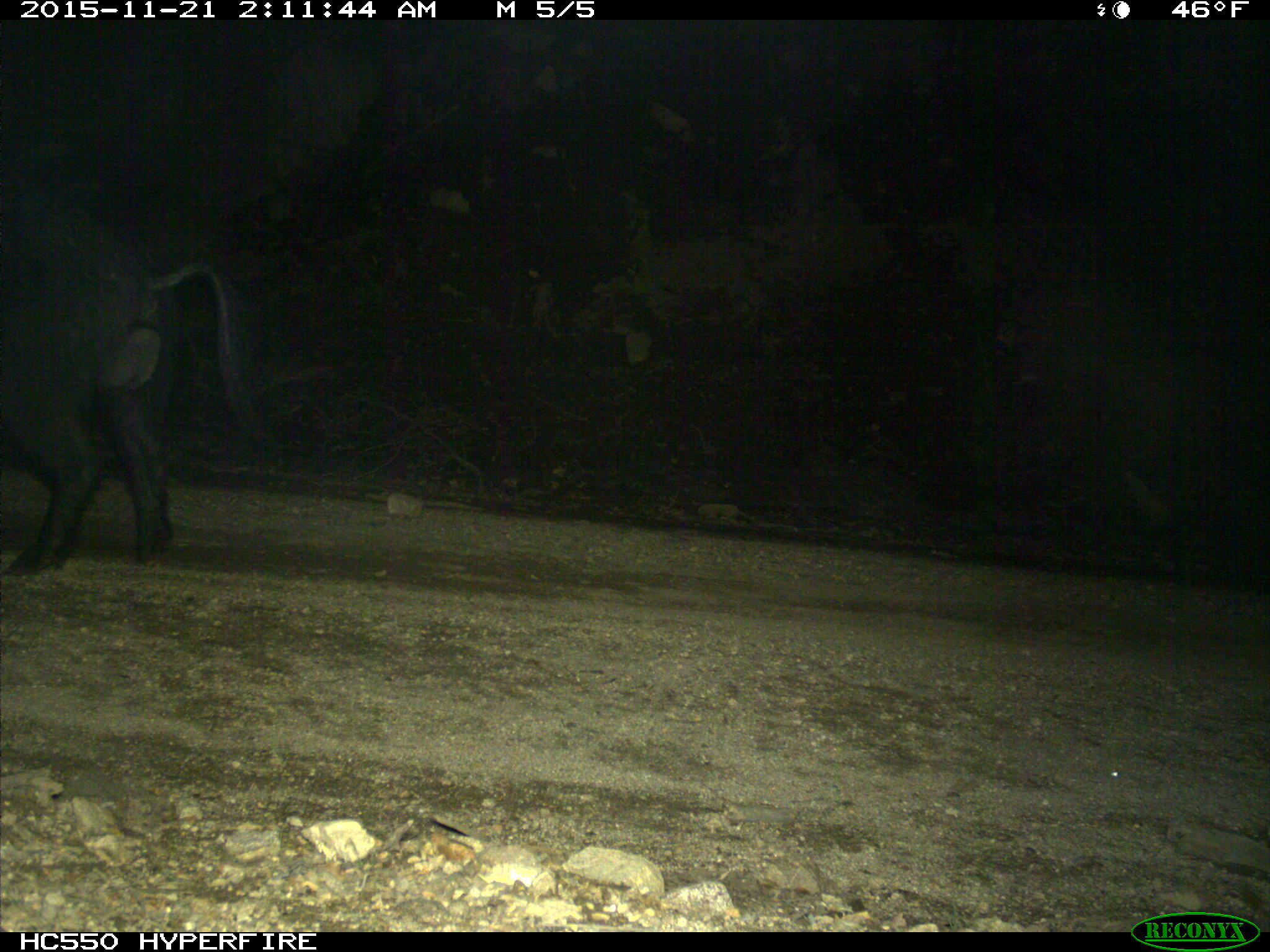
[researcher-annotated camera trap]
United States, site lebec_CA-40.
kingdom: Animalia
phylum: Chordata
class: Mammalia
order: Artiodactyla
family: Suidae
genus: Sus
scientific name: Sus scrofa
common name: wild boar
Sus scrofa (wild boar).